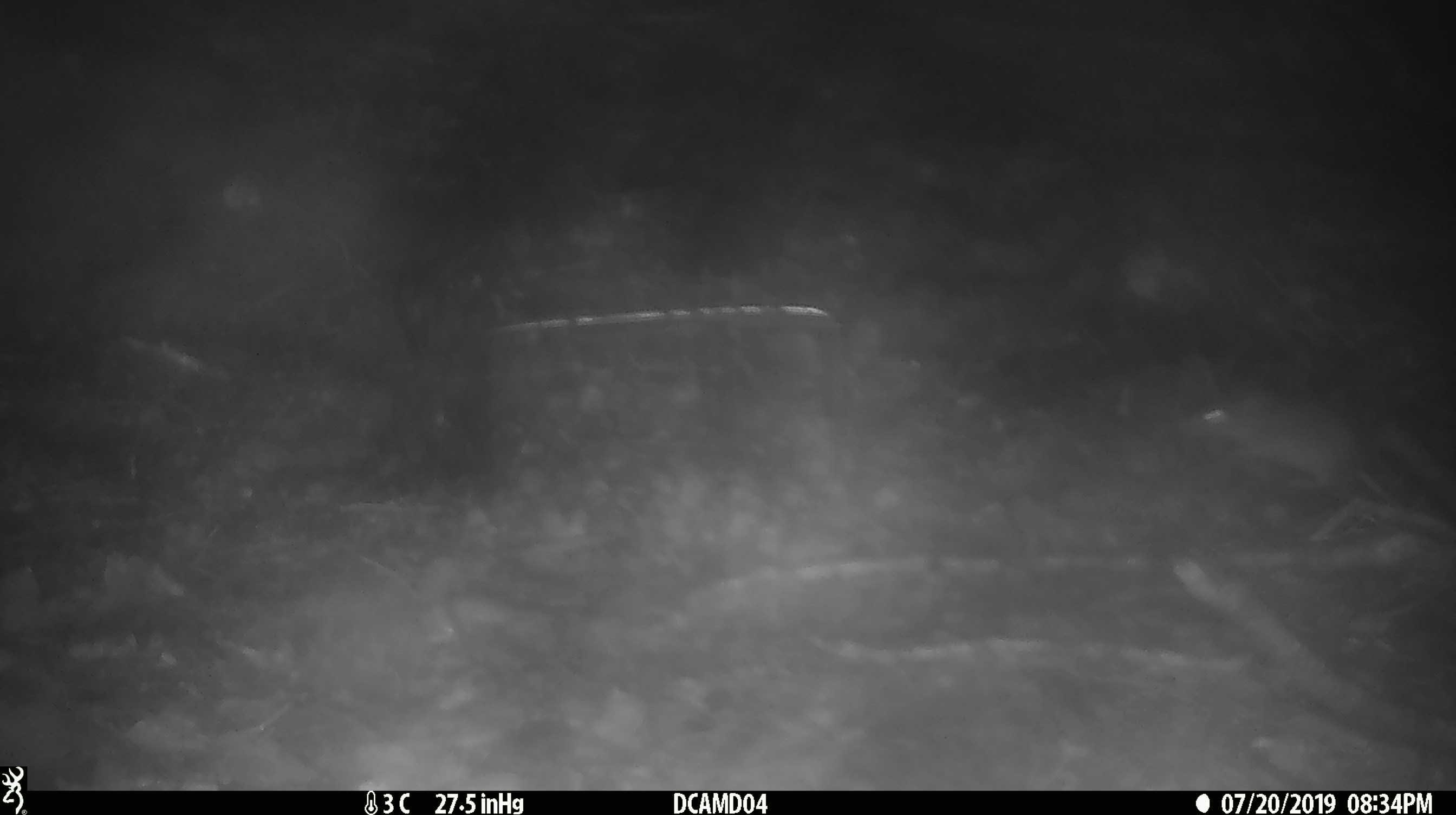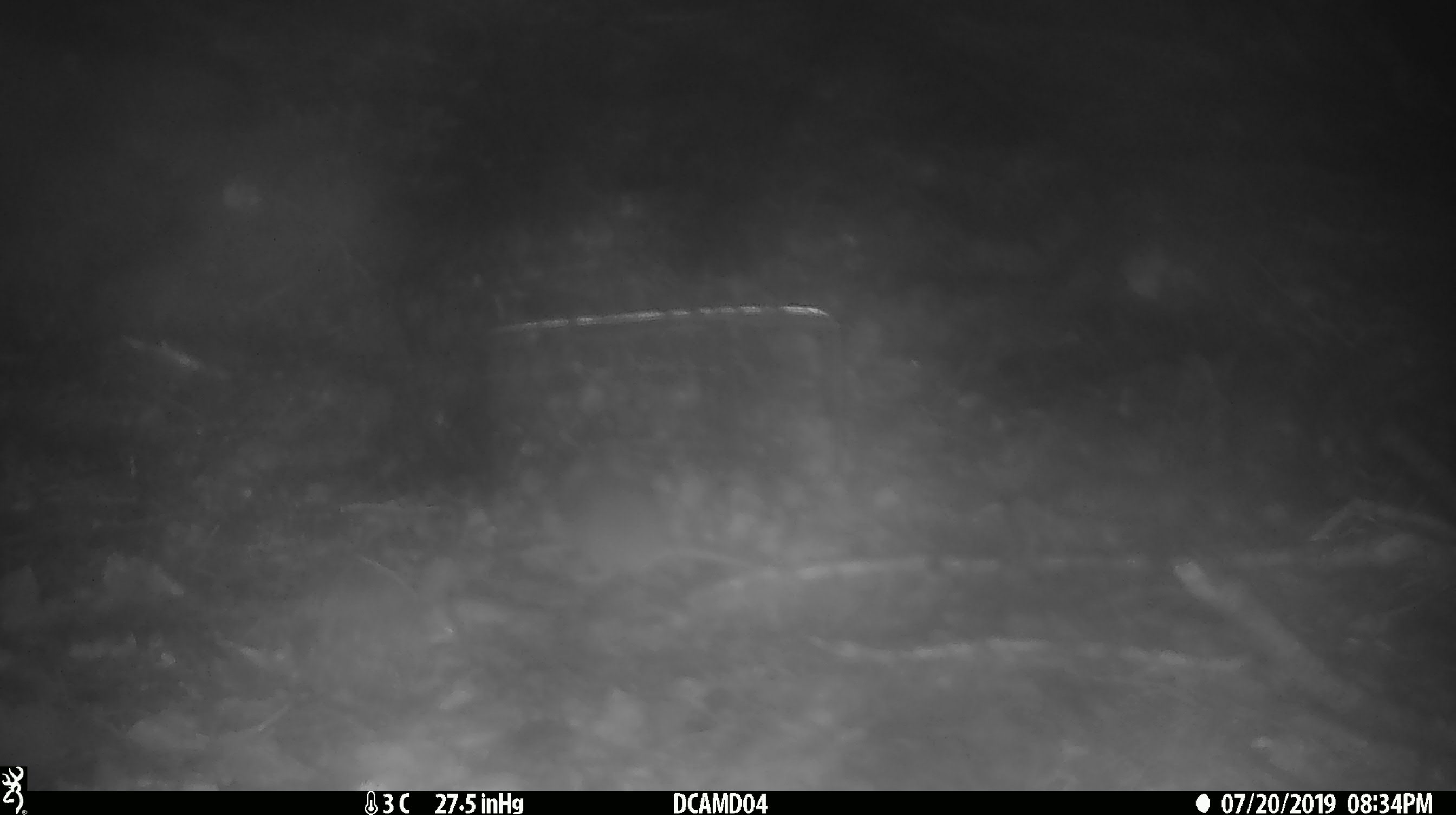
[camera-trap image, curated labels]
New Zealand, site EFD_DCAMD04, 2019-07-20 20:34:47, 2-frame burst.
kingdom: Animalia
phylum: Chordata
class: Mammalia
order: Rodentia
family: Muridae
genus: Mus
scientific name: Mus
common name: mouse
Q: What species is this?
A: Mouse (Mus).